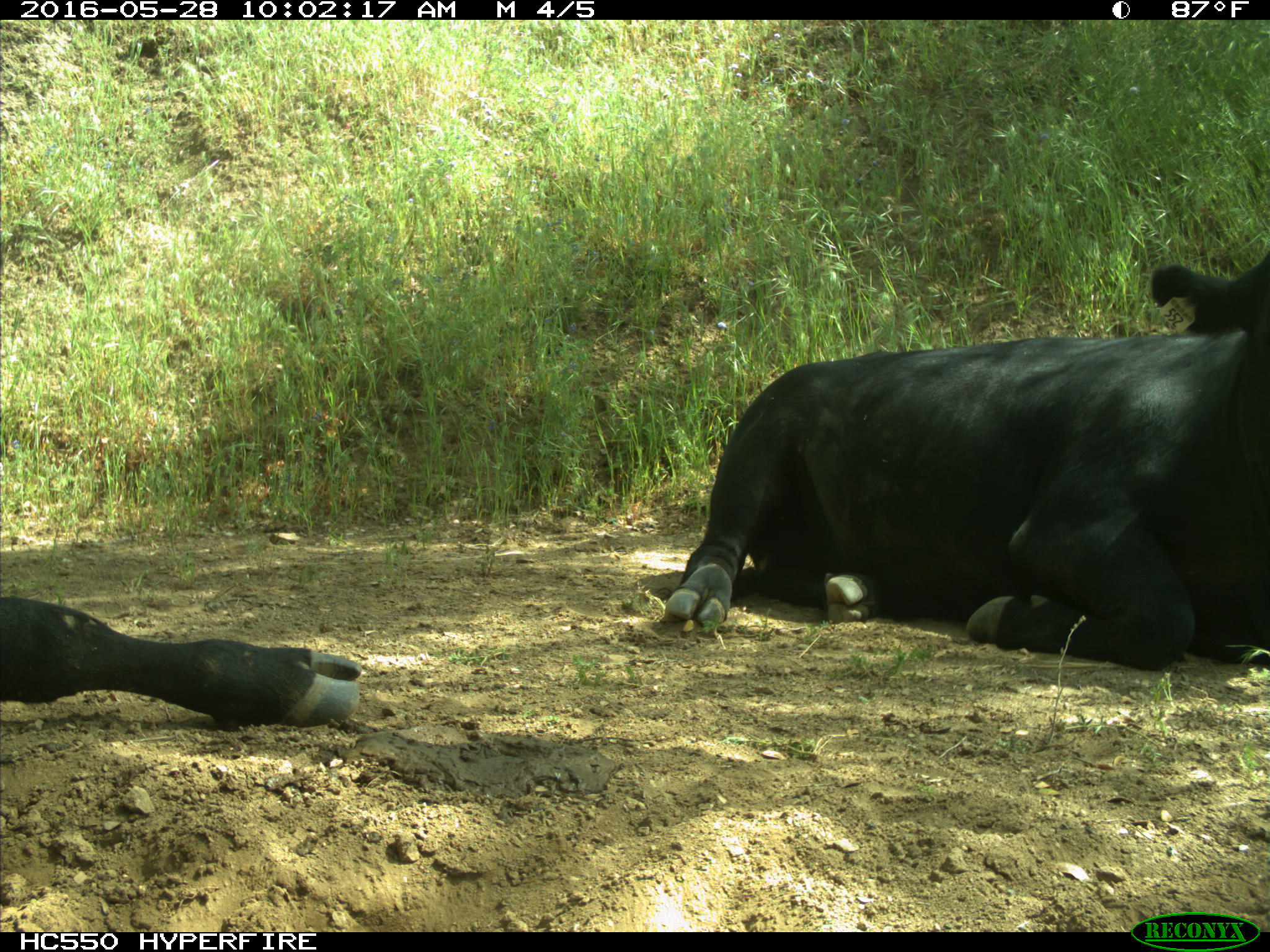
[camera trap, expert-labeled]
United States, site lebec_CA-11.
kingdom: Animalia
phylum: Chordata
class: Mammalia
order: Artiodactyla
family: Bovidae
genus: Bos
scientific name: Bos taurus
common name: domestic cow